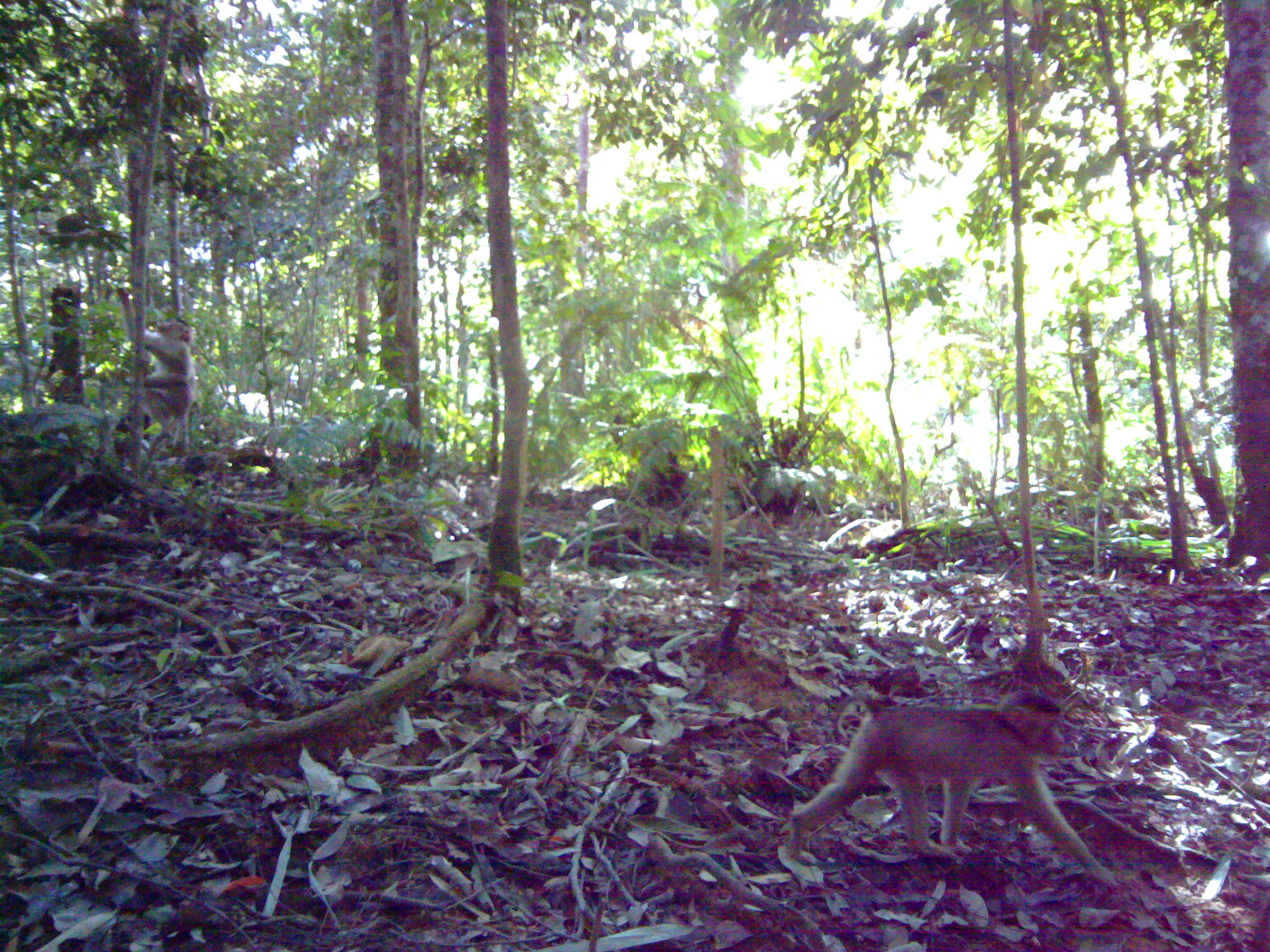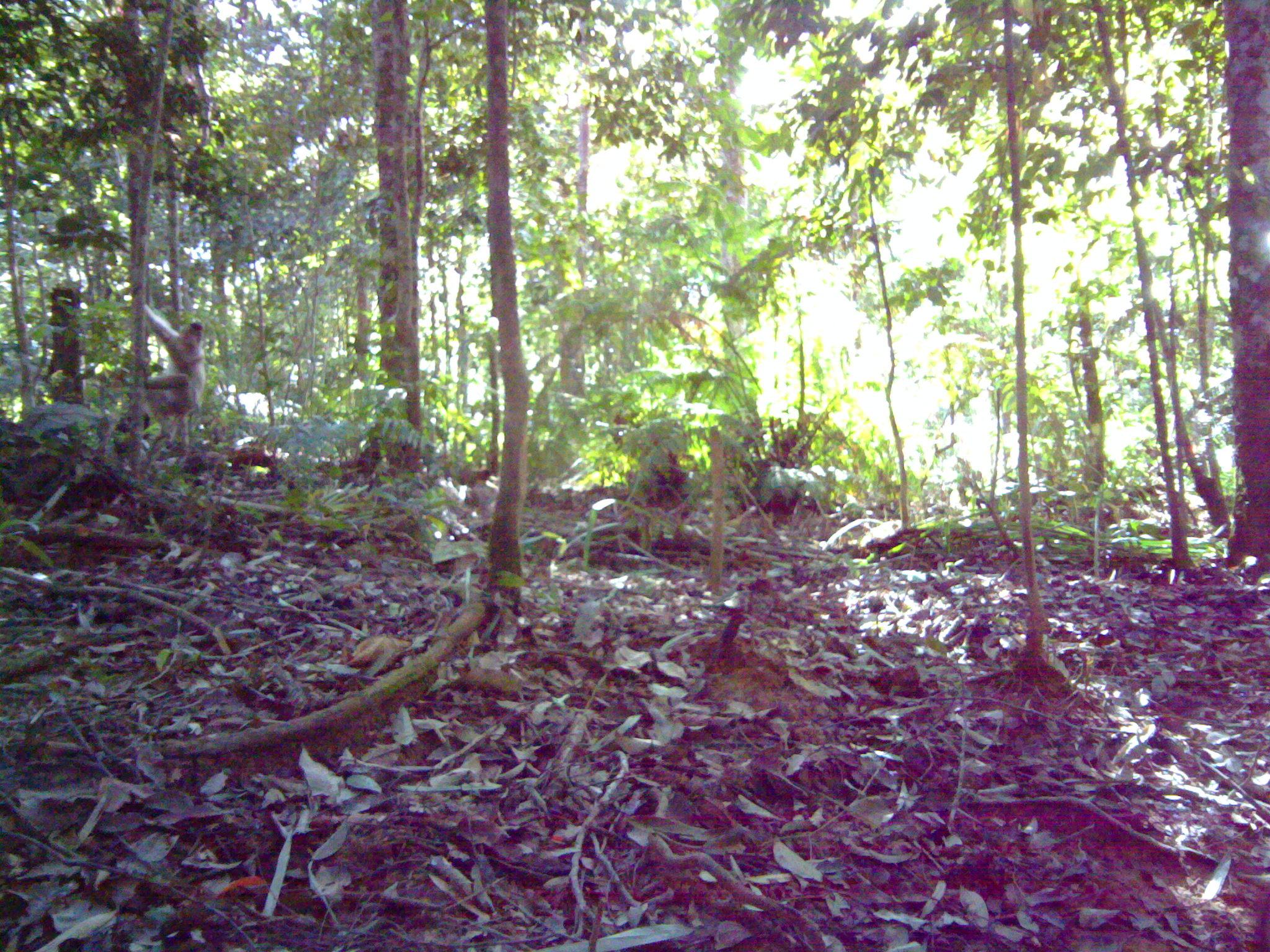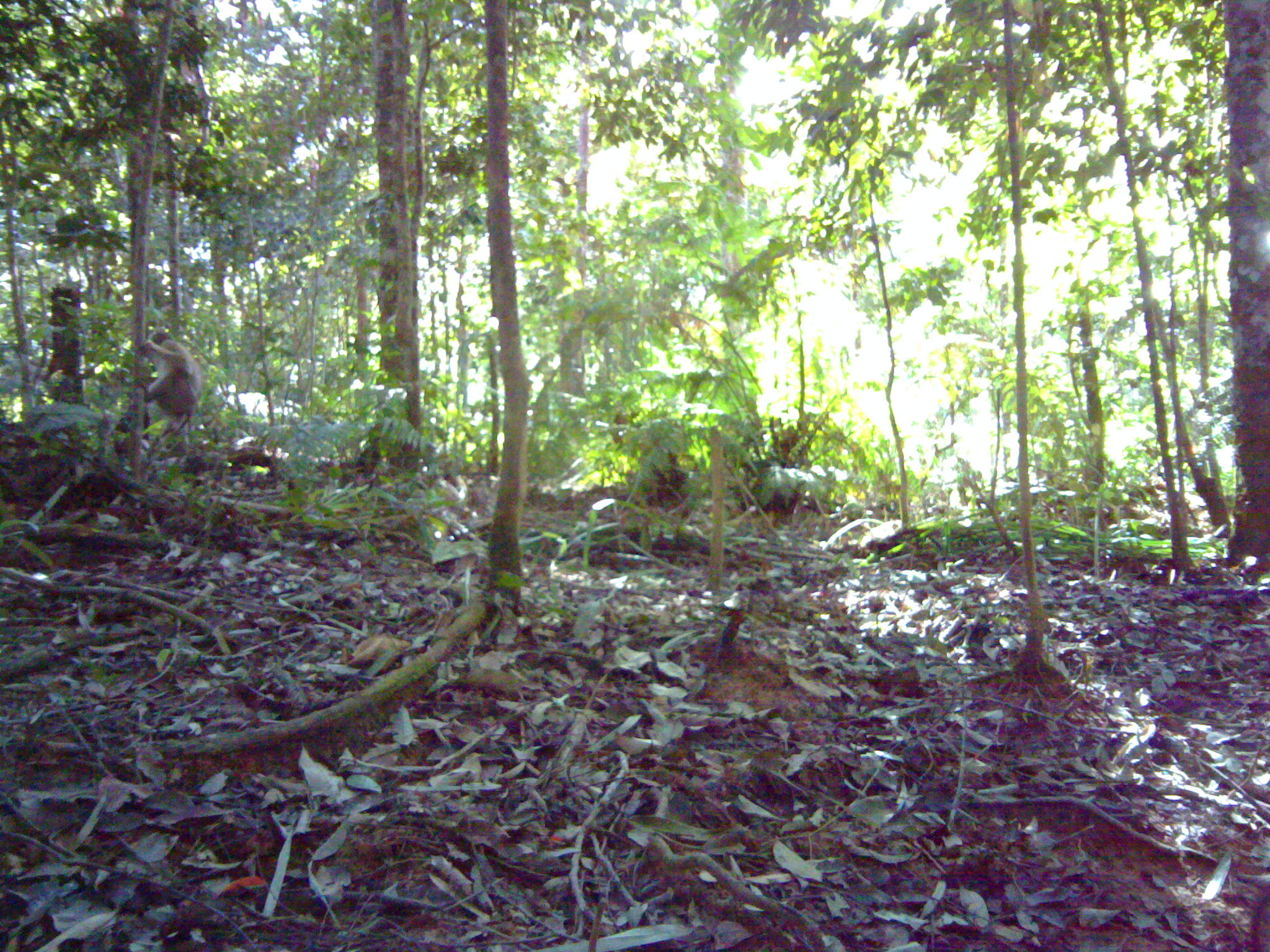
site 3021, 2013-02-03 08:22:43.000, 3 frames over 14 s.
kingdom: Animalia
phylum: Chordata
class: Mammalia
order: Primates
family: Cercopithecidae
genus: Macaca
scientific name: Macaca nemestrina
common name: southern pig-tailed macaque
Macaca nemestrina (southern pig-tailed macaque), count 2.